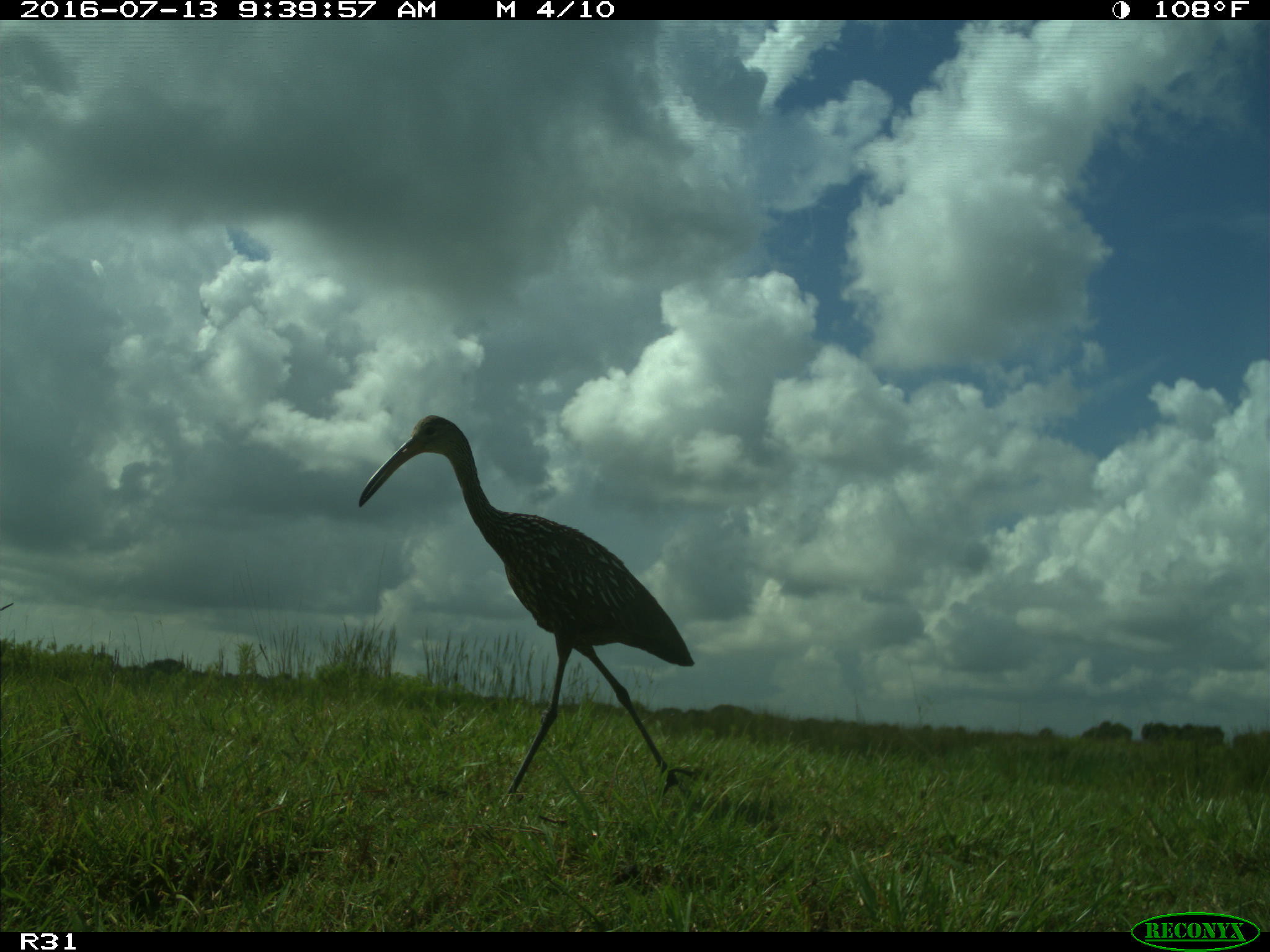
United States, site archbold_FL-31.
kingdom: Animalia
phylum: Chordata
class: Aves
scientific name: Aves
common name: birds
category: unidentified bird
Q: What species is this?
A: Unidentified bird (birds) (Aves).